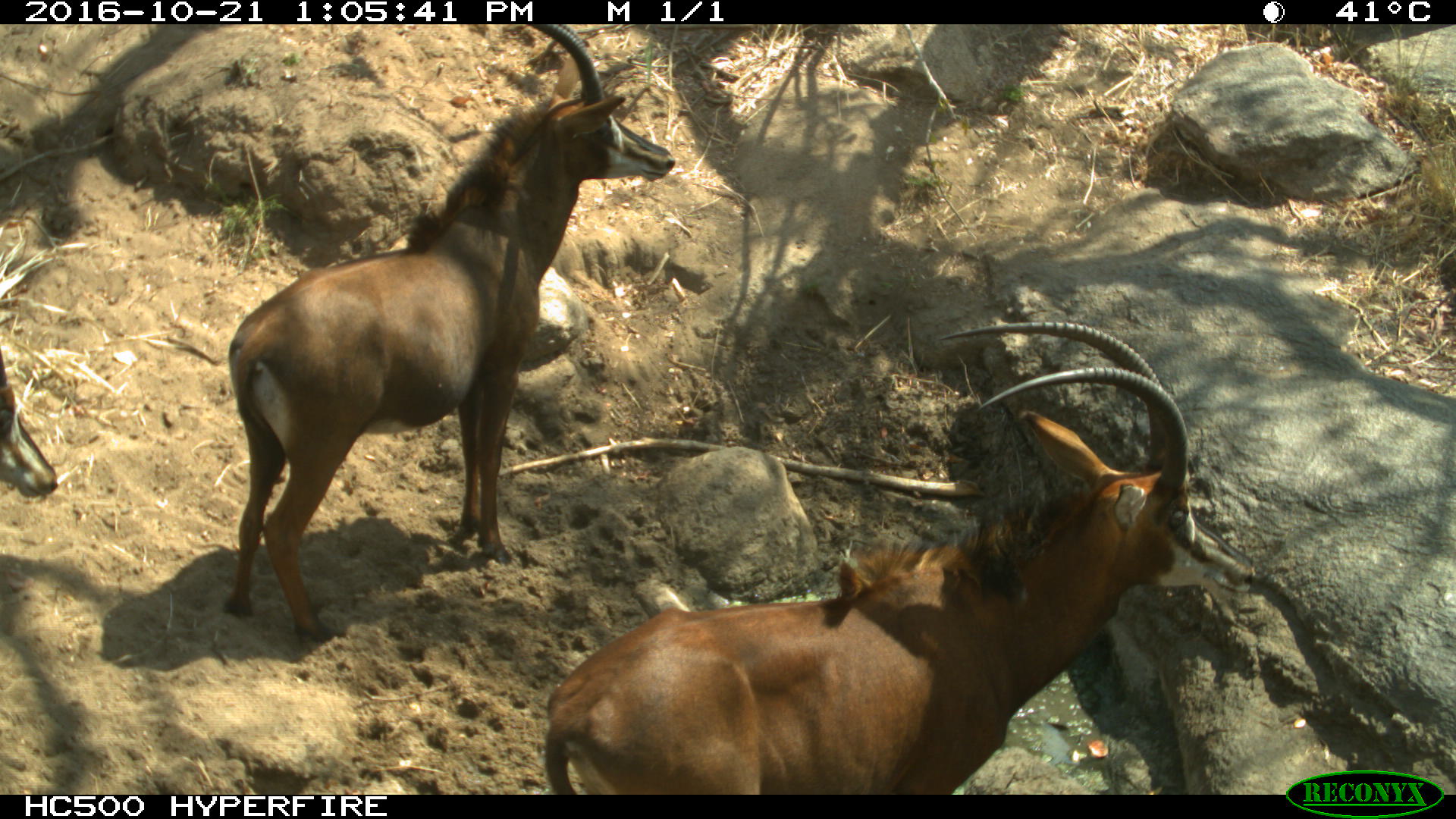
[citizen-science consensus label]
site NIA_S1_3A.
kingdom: Animalia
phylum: Chordata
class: Mammalia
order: Artiodactyla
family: Bovidae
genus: Hippotragus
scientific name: Hippotragus niger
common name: sable antelope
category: sable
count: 3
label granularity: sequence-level